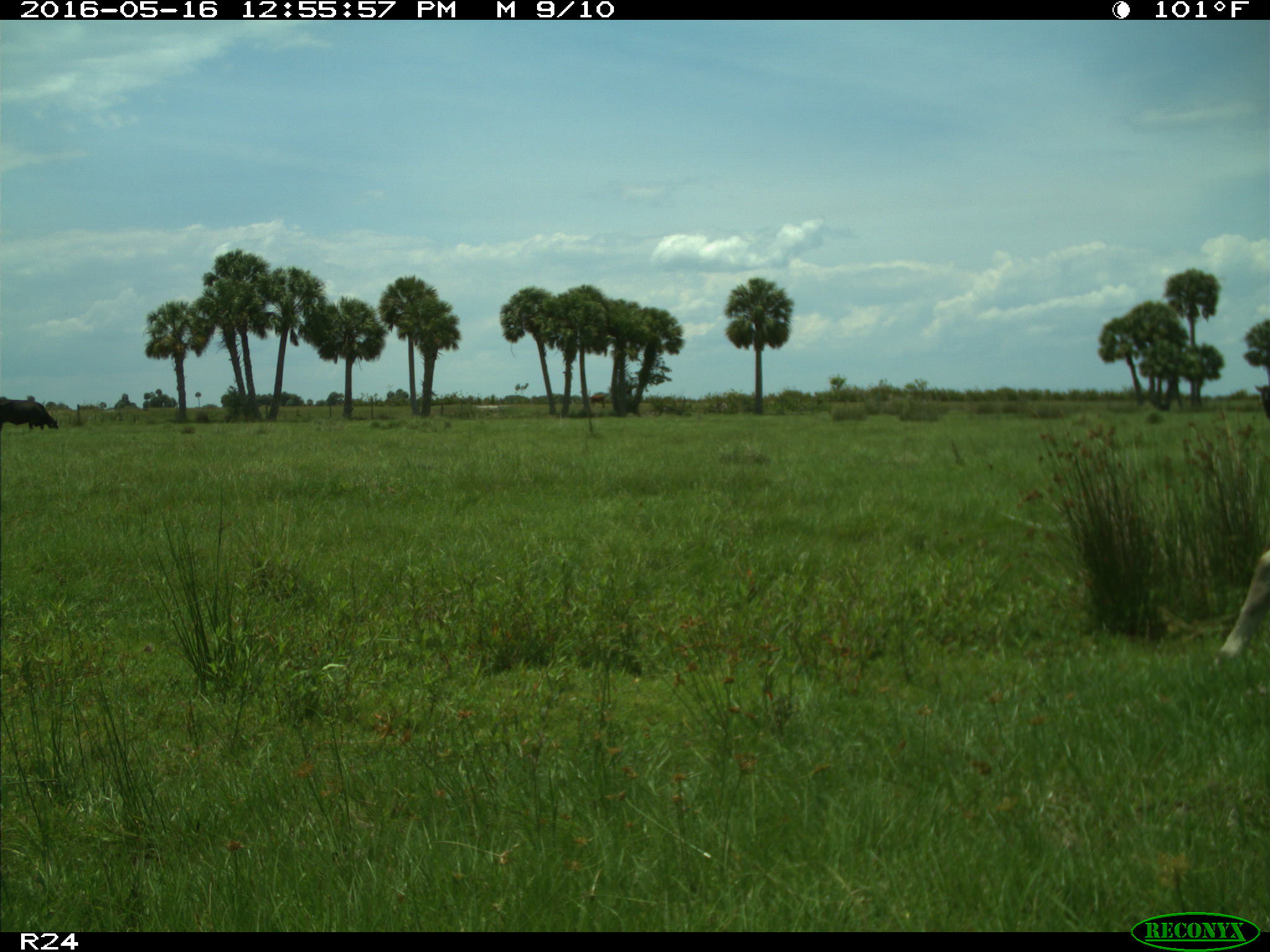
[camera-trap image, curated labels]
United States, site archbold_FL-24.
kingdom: Animalia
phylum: Chordata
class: Mammalia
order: Artiodactyla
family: Bovidae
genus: Bos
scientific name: Bos taurus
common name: domestic cow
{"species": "Bos taurus (domestic cow)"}